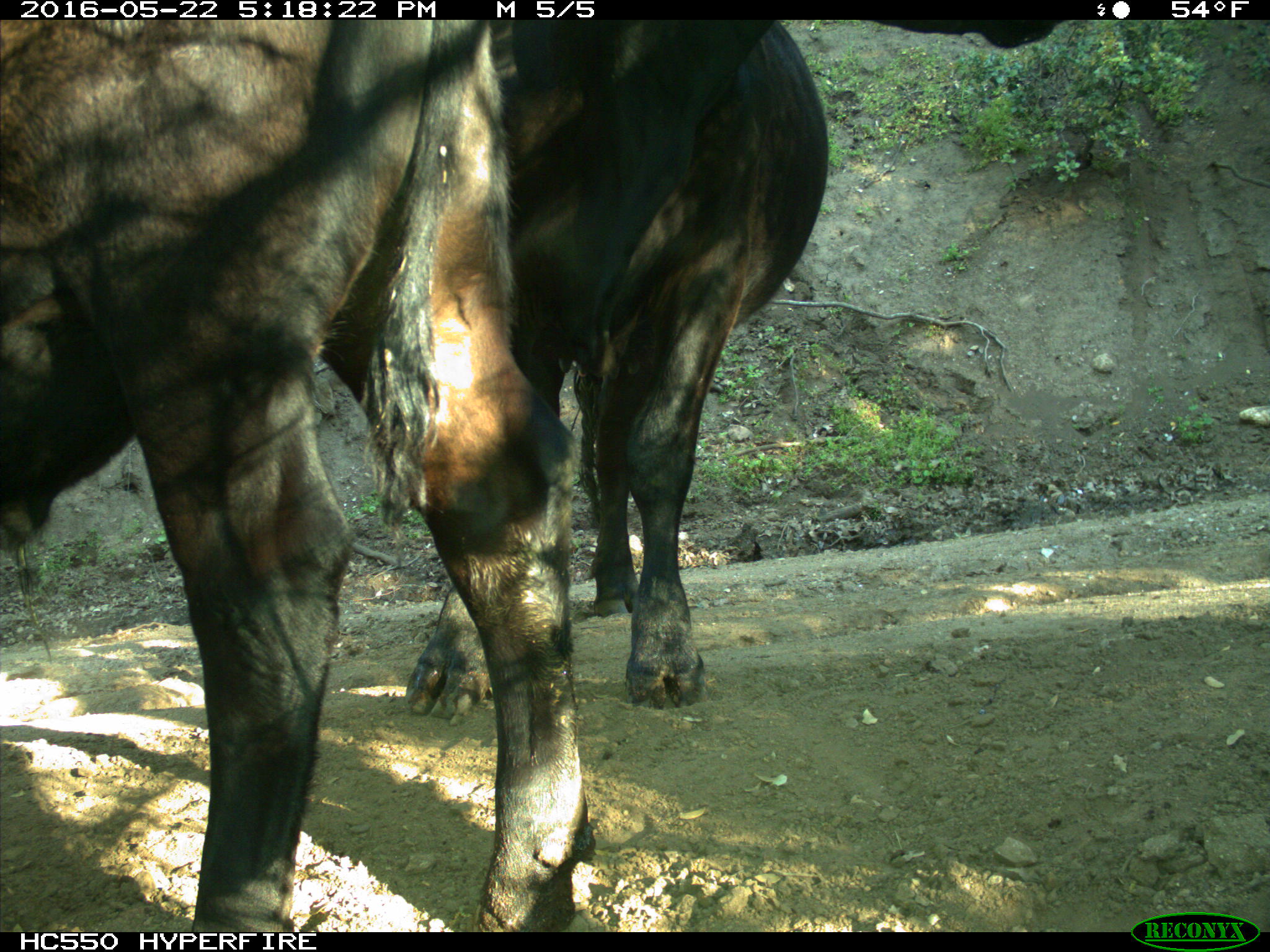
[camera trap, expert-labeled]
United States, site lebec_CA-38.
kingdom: Animalia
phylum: Chordata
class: Mammalia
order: Artiodactyla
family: Bovidae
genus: Bos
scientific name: Bos taurus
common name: domestic cow